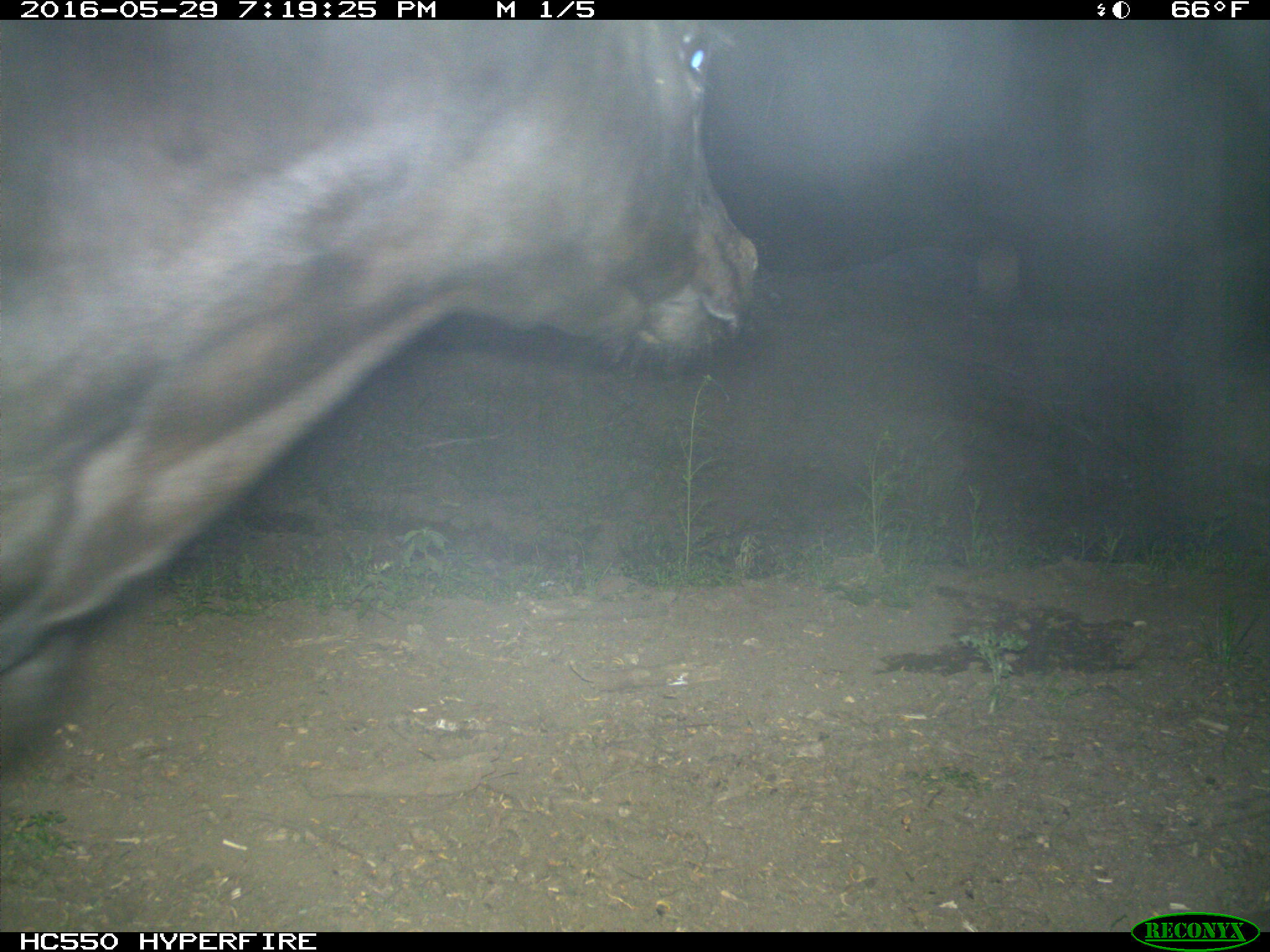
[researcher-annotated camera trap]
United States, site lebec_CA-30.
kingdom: Animalia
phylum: Chordata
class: Mammalia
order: Artiodactyla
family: Bovidae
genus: Bos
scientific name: Bos taurus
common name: domestic cow